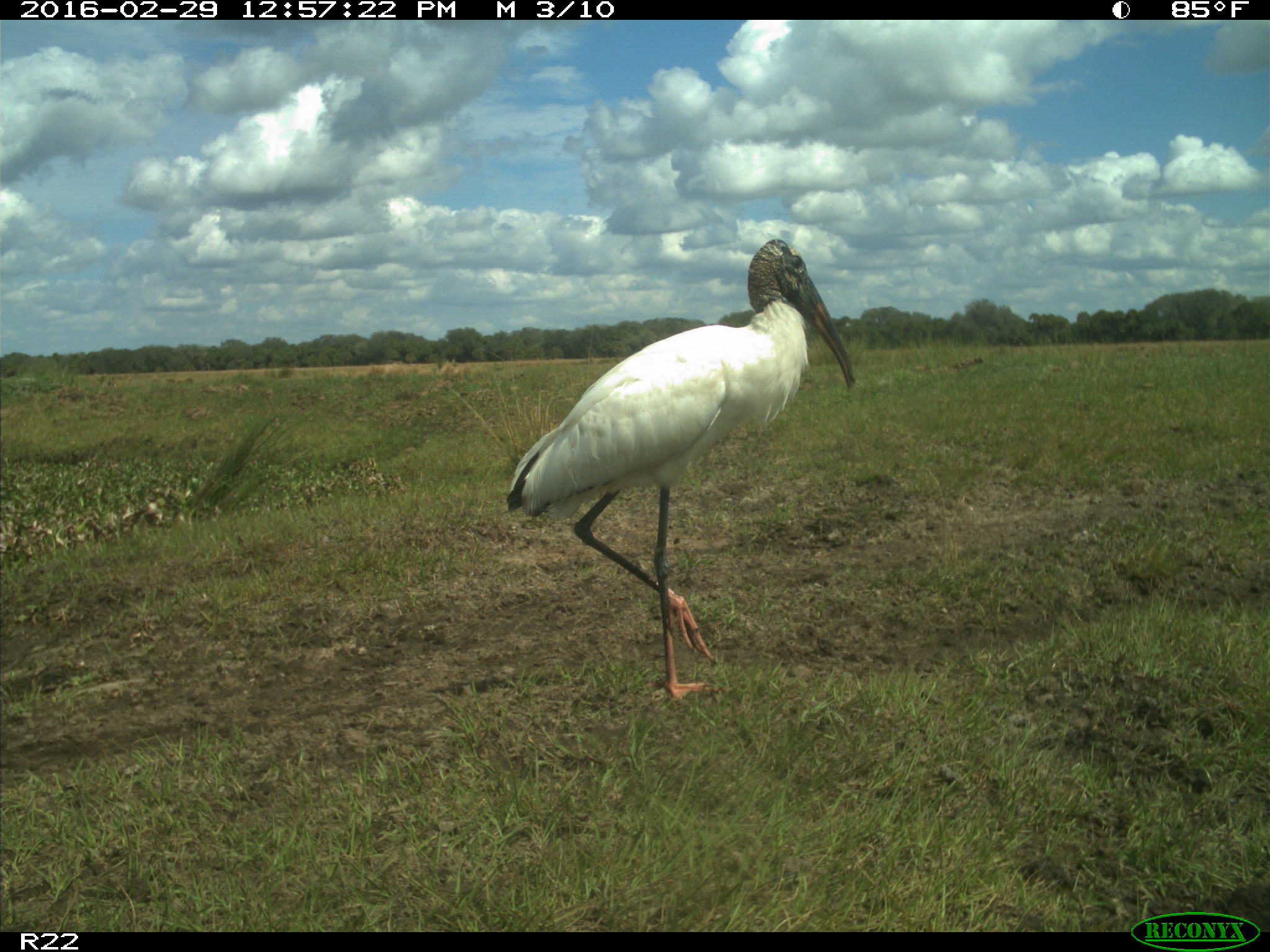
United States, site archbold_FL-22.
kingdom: Animalia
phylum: Chordata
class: Aves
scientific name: Aves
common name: birds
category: unidentified bird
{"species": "unidentified bird (birds) (Aves)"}